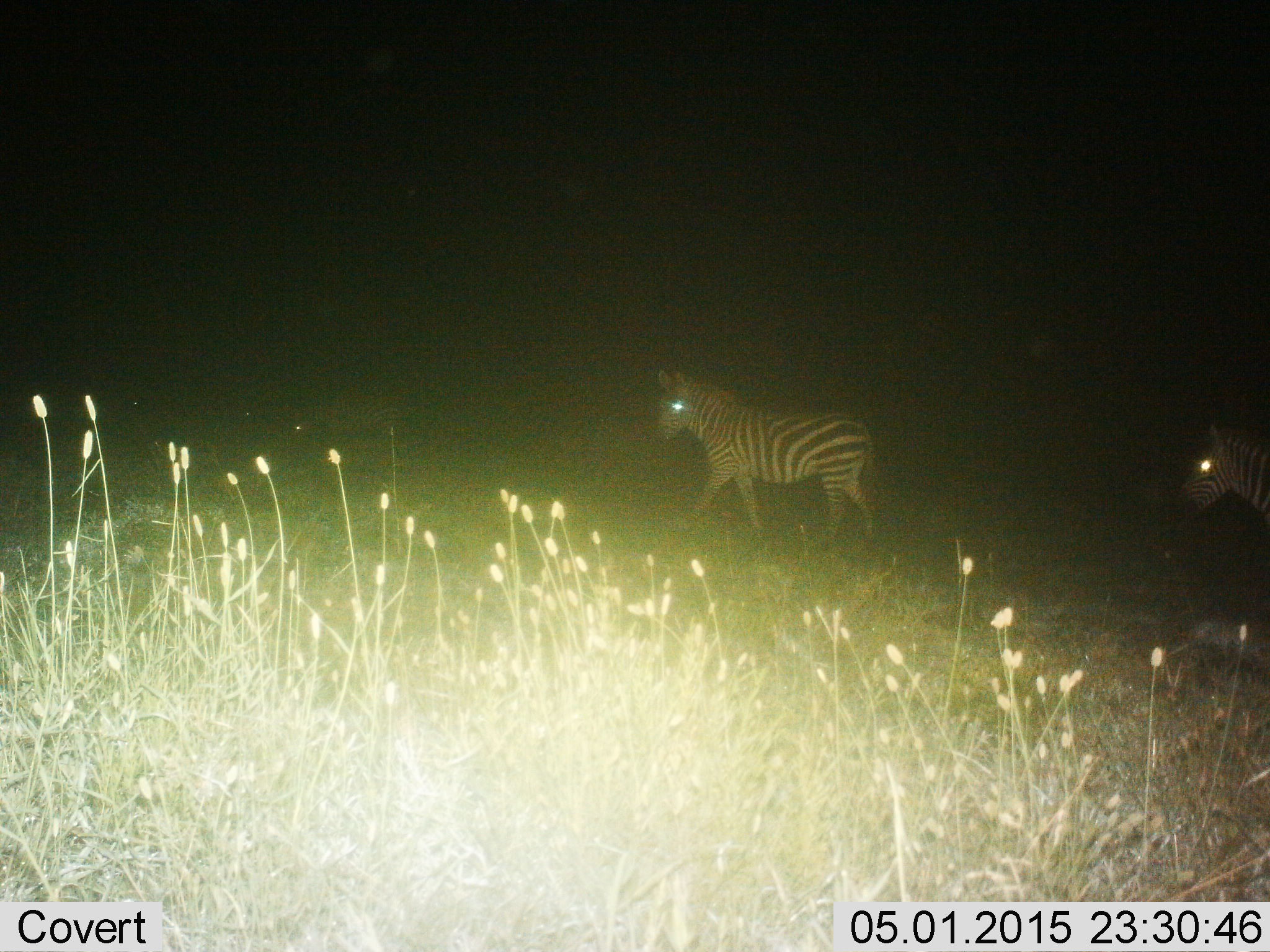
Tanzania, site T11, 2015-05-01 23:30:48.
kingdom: Animalia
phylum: Chordata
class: Mammalia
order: Perissodactyla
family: Equidae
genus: Equus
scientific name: Equus quagga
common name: plains zebra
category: zebra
Zebra (plains zebra) (Equus quagga), count 2. Behavior (volunteer vote fractions): standing 10%, resting 0%, moving 100%, interacting 0%. Young present (vote fraction): 0%. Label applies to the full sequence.